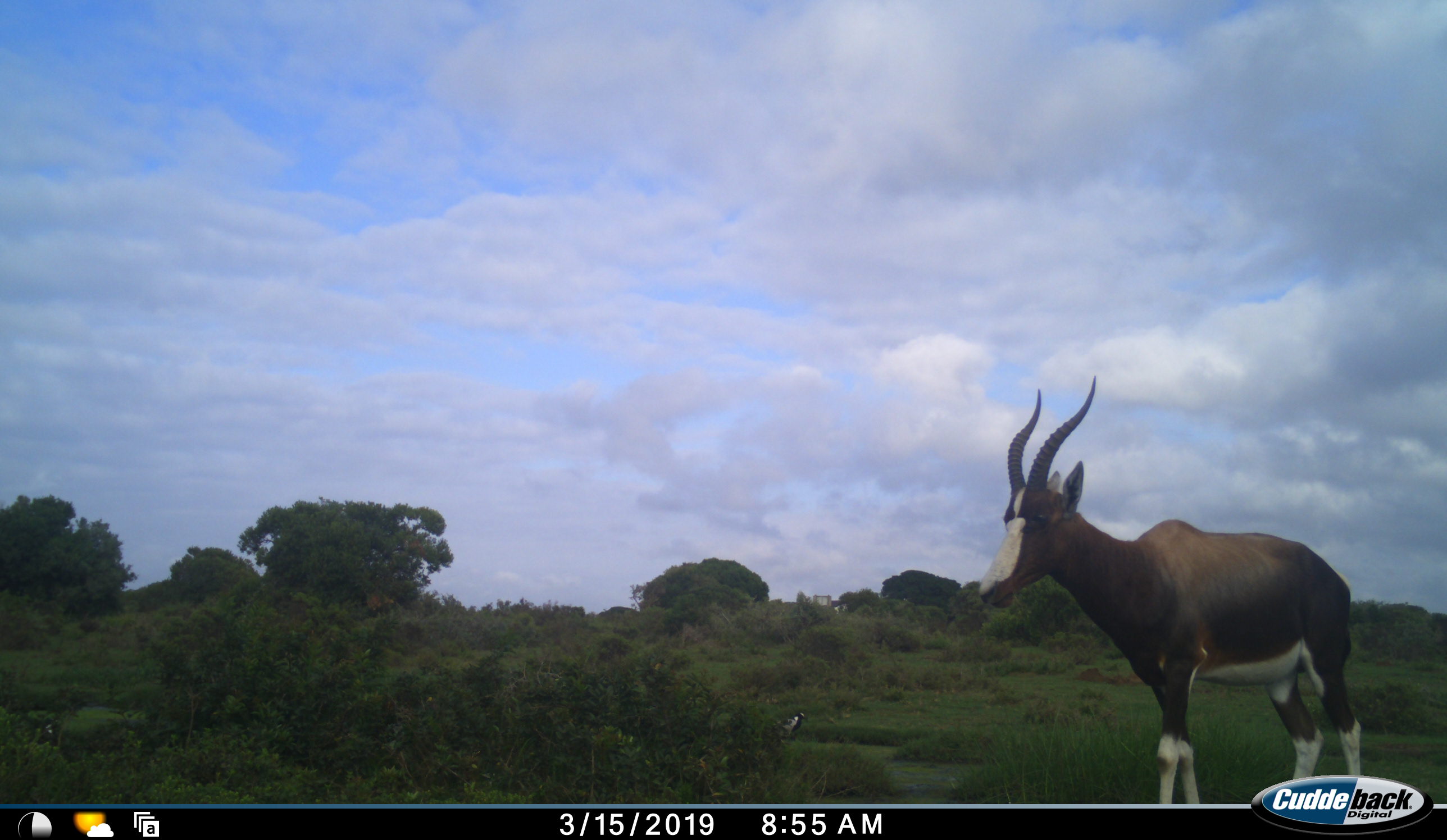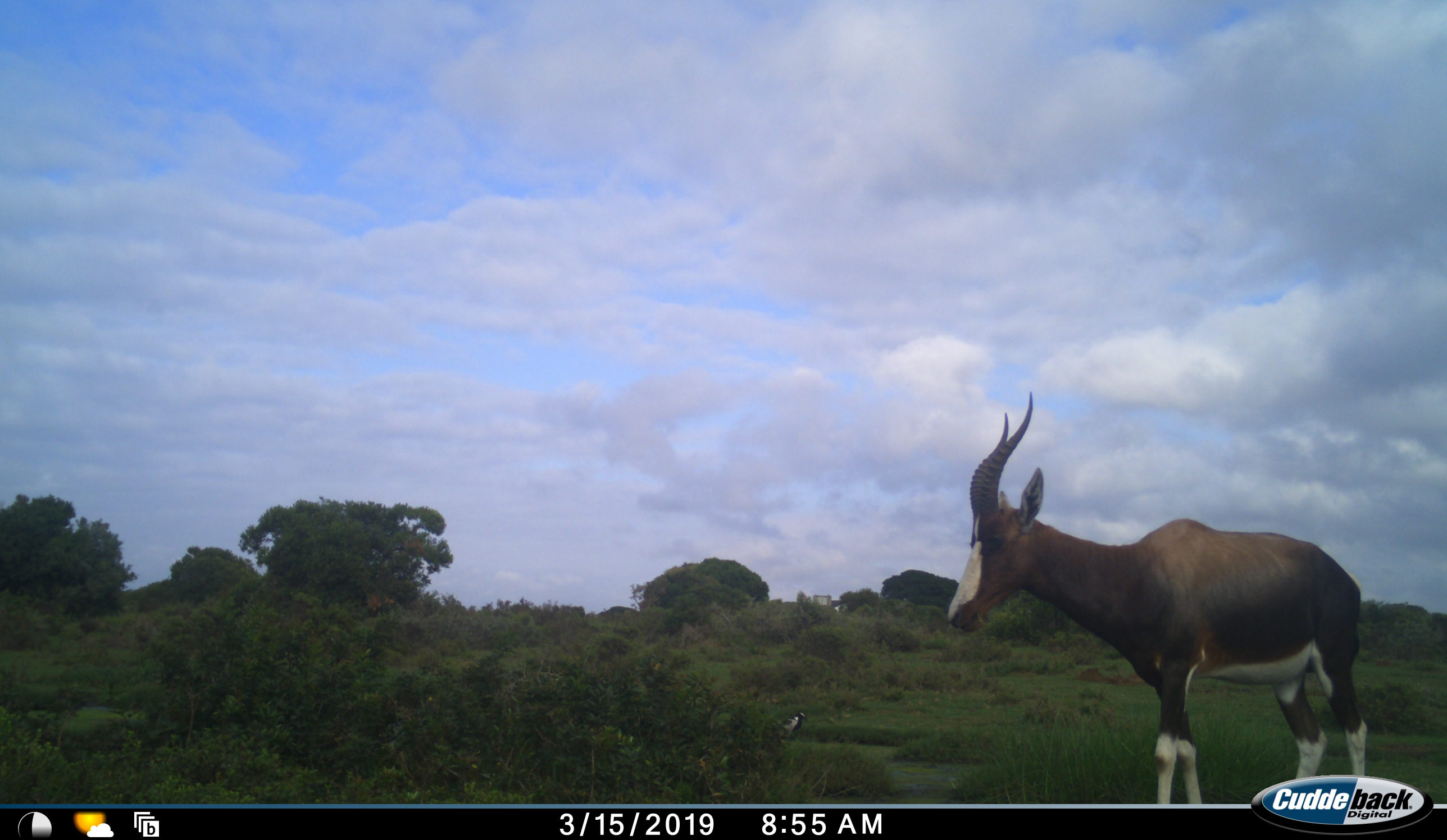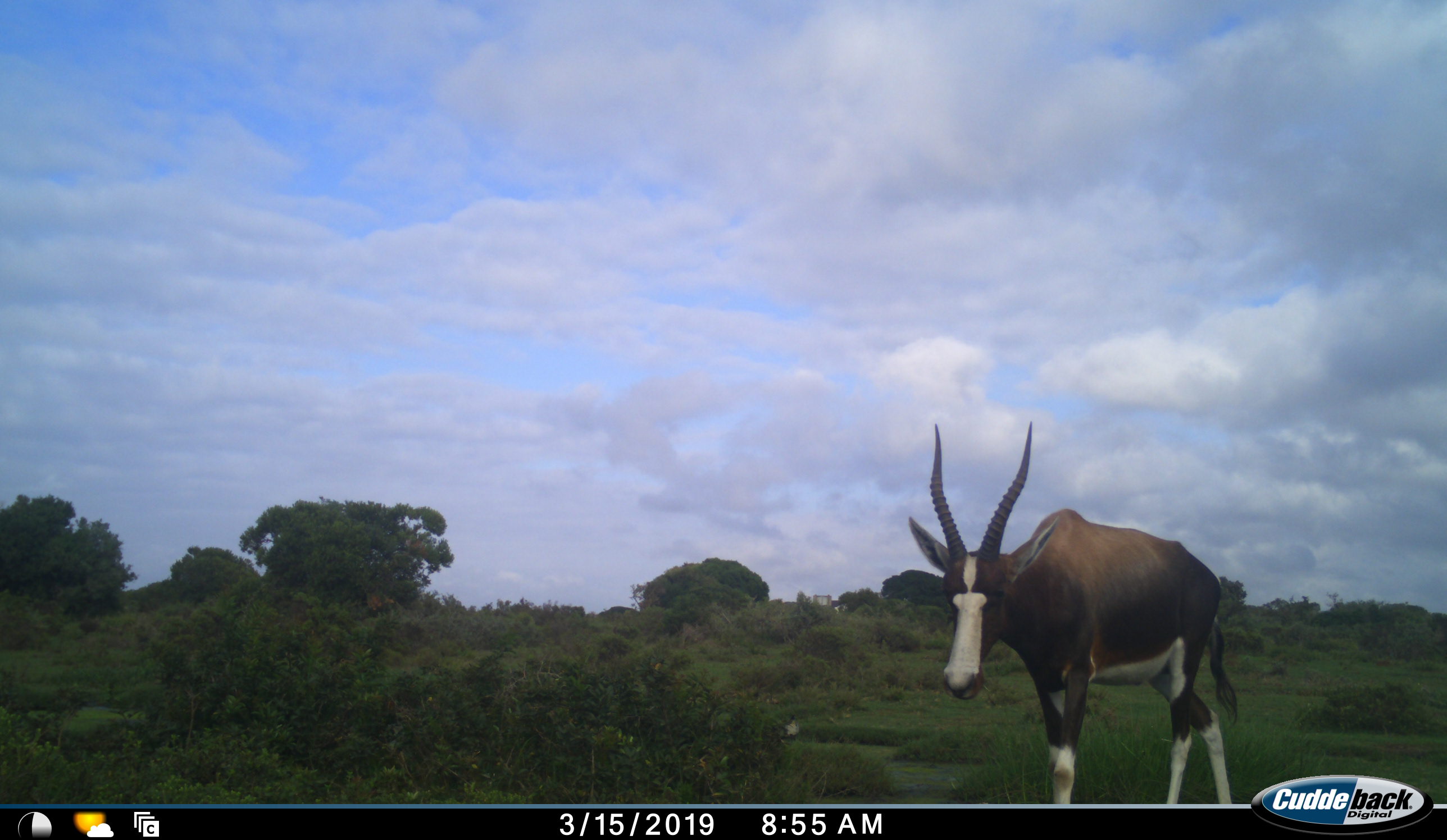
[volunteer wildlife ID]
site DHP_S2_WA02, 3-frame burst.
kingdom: Animalia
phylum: Chordata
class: Mammalia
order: Artiodactyla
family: Bovidae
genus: Damaliscus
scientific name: Damaliscus pygargus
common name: bontebok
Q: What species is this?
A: Bontebok (Damaliscus pygargus).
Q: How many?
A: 1.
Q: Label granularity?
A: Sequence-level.